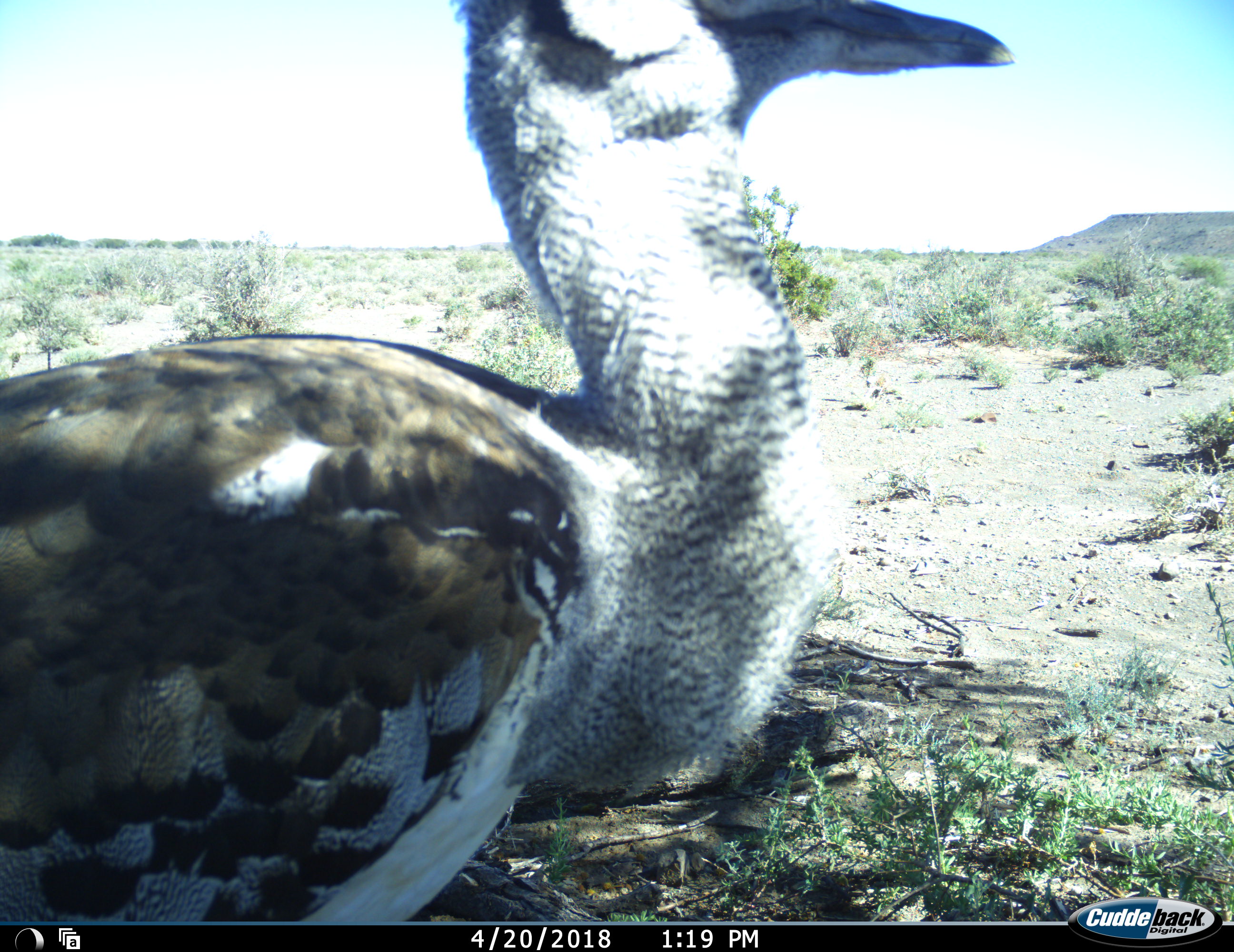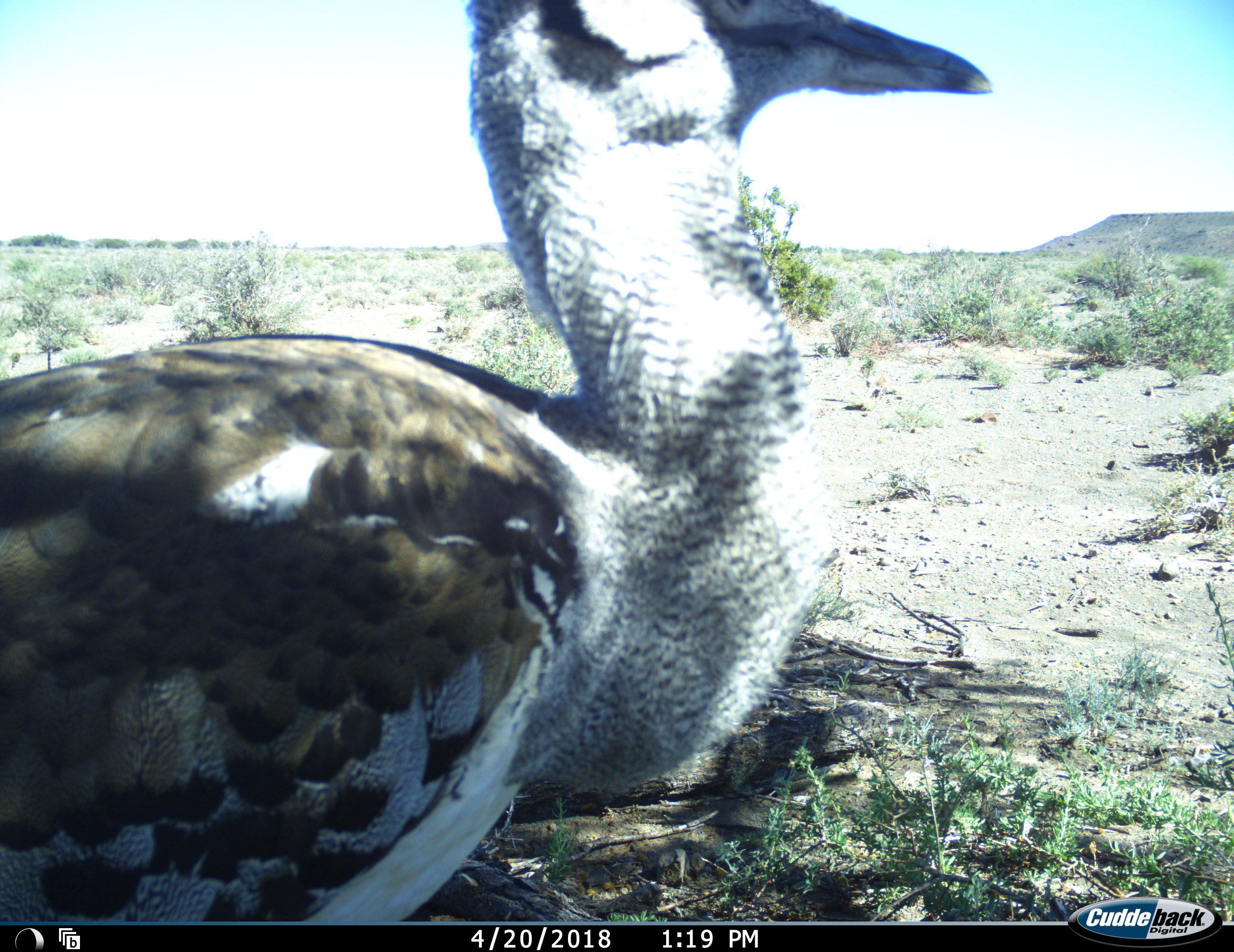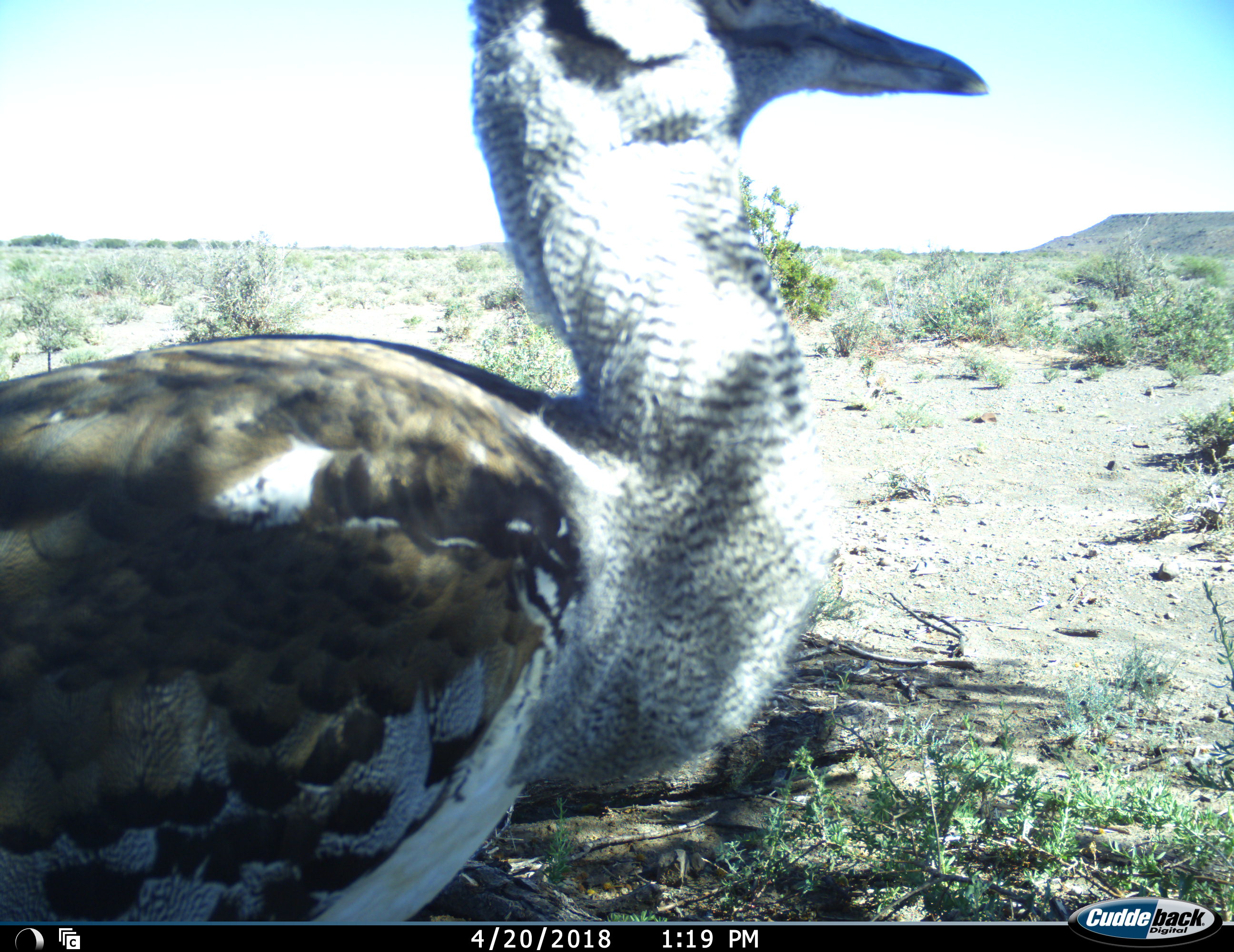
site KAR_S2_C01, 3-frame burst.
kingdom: Animalia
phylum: Chordata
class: Aves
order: Otidiformes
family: Otididae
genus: Ardeotis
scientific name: Ardeotis kori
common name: kori bustard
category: bustardkori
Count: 1.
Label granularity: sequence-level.